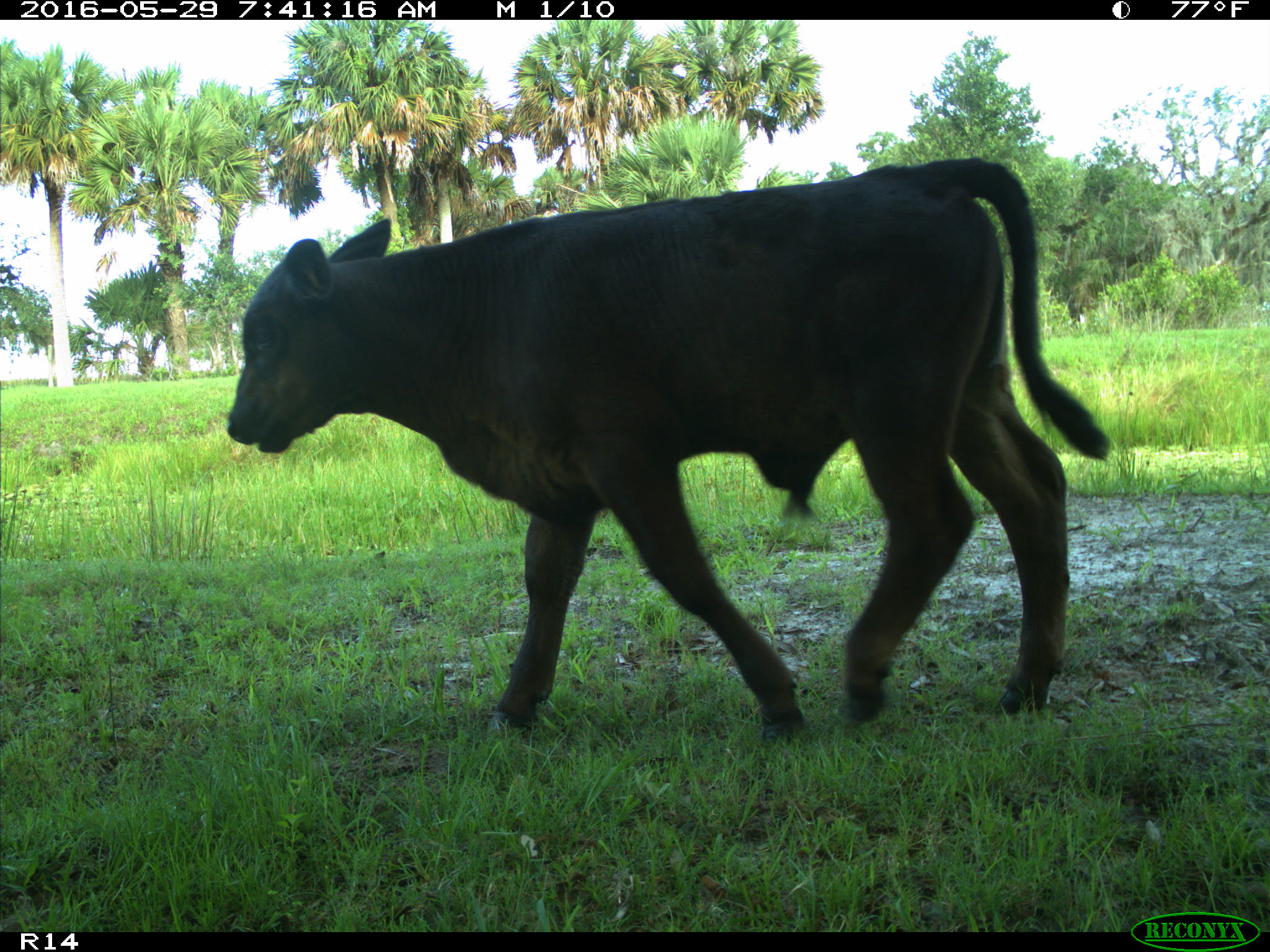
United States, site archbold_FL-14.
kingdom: Animalia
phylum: Chordata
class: Mammalia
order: Artiodactyla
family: Bovidae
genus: Bos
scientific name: Bos taurus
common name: domestic cow